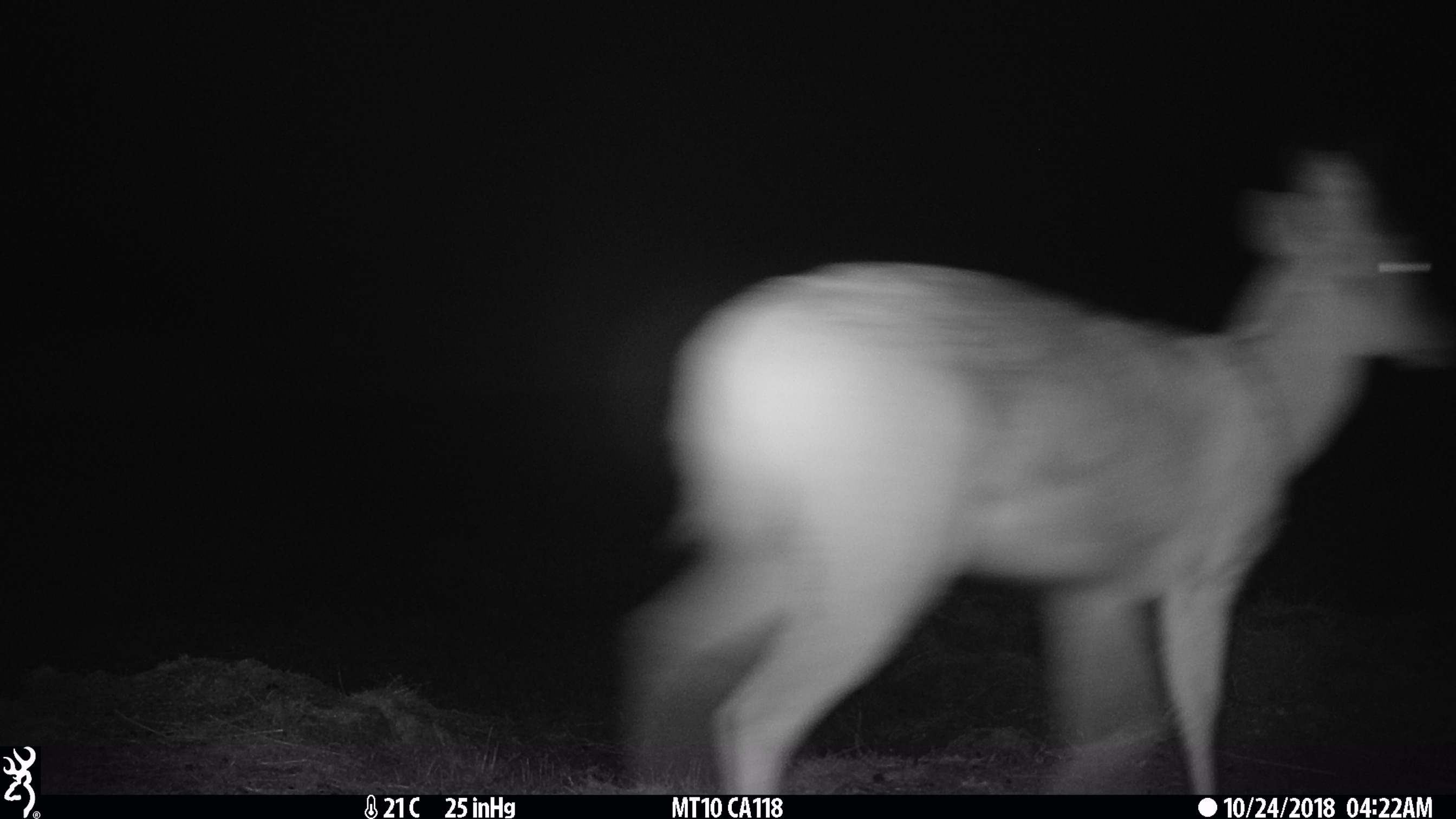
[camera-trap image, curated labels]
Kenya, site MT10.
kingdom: Animalia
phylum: Chordata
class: Mammalia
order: Artiodactyla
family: Bovidae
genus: Redunca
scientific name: Redunca arundinum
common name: reedbuck